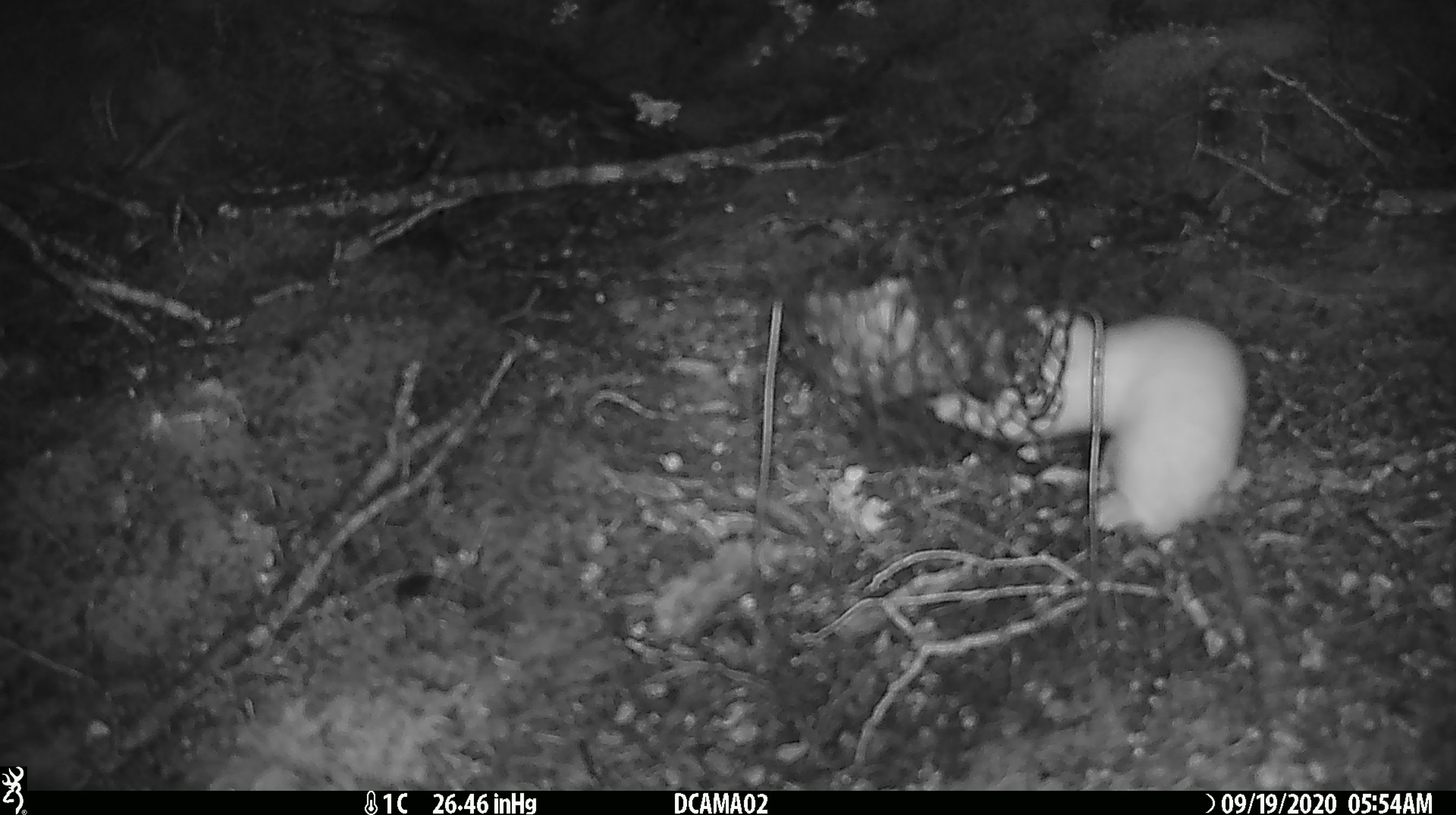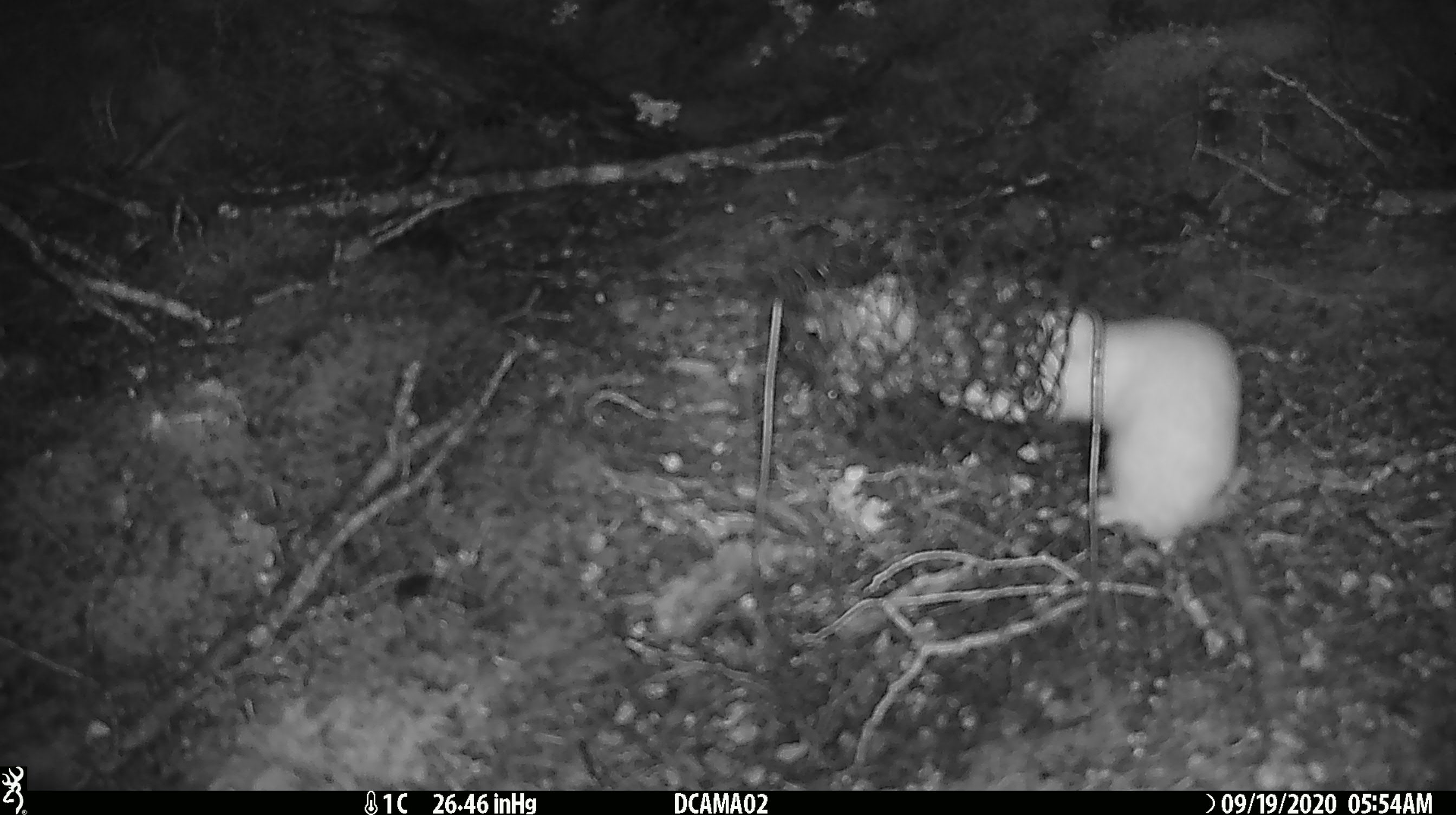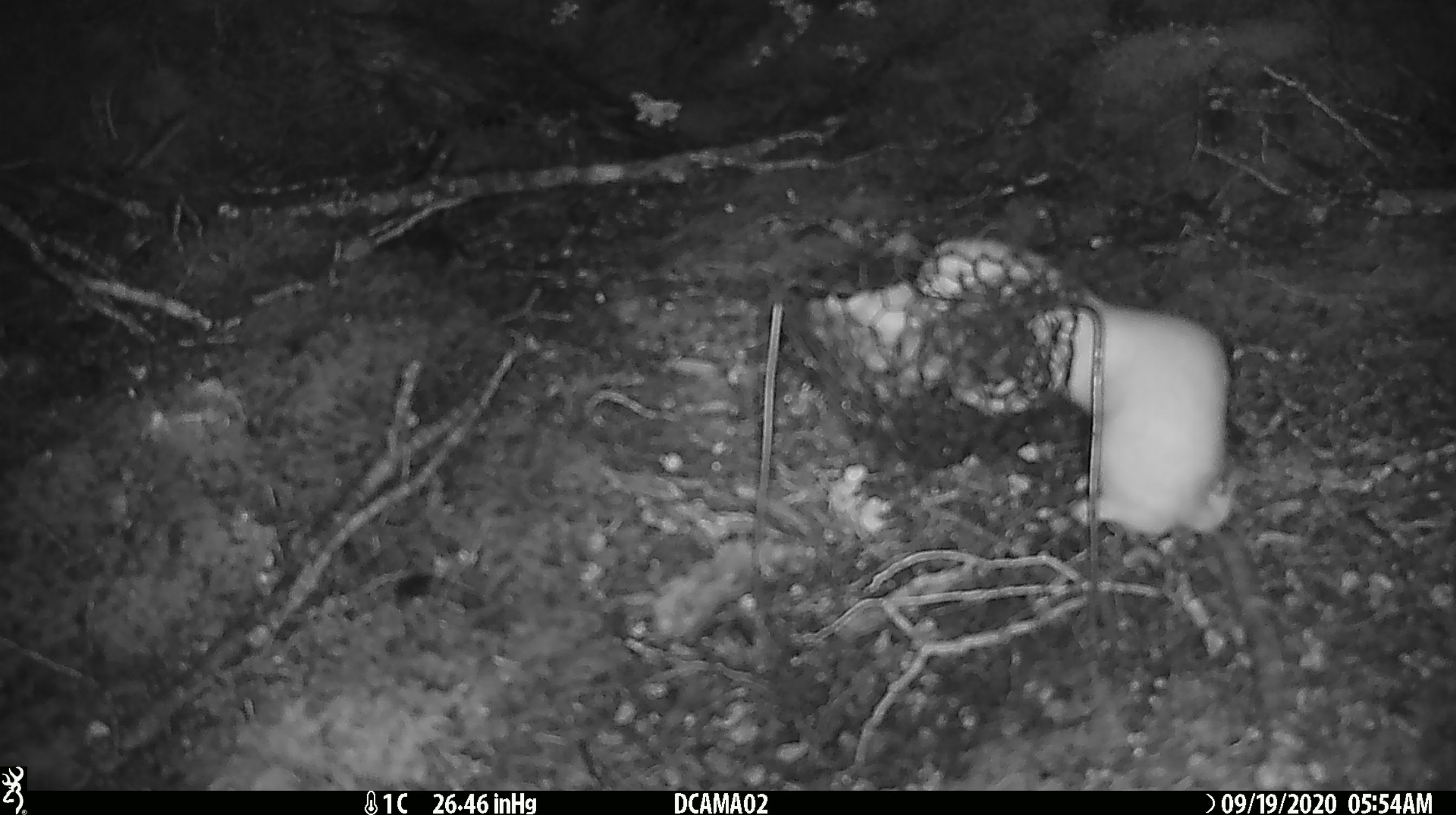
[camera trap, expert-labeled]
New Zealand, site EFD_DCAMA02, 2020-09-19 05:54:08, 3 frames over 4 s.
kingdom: Animalia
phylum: Chordata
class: Mammalia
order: Carnivora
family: Mustelidae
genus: Mustela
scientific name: Mustela erminea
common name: stoat